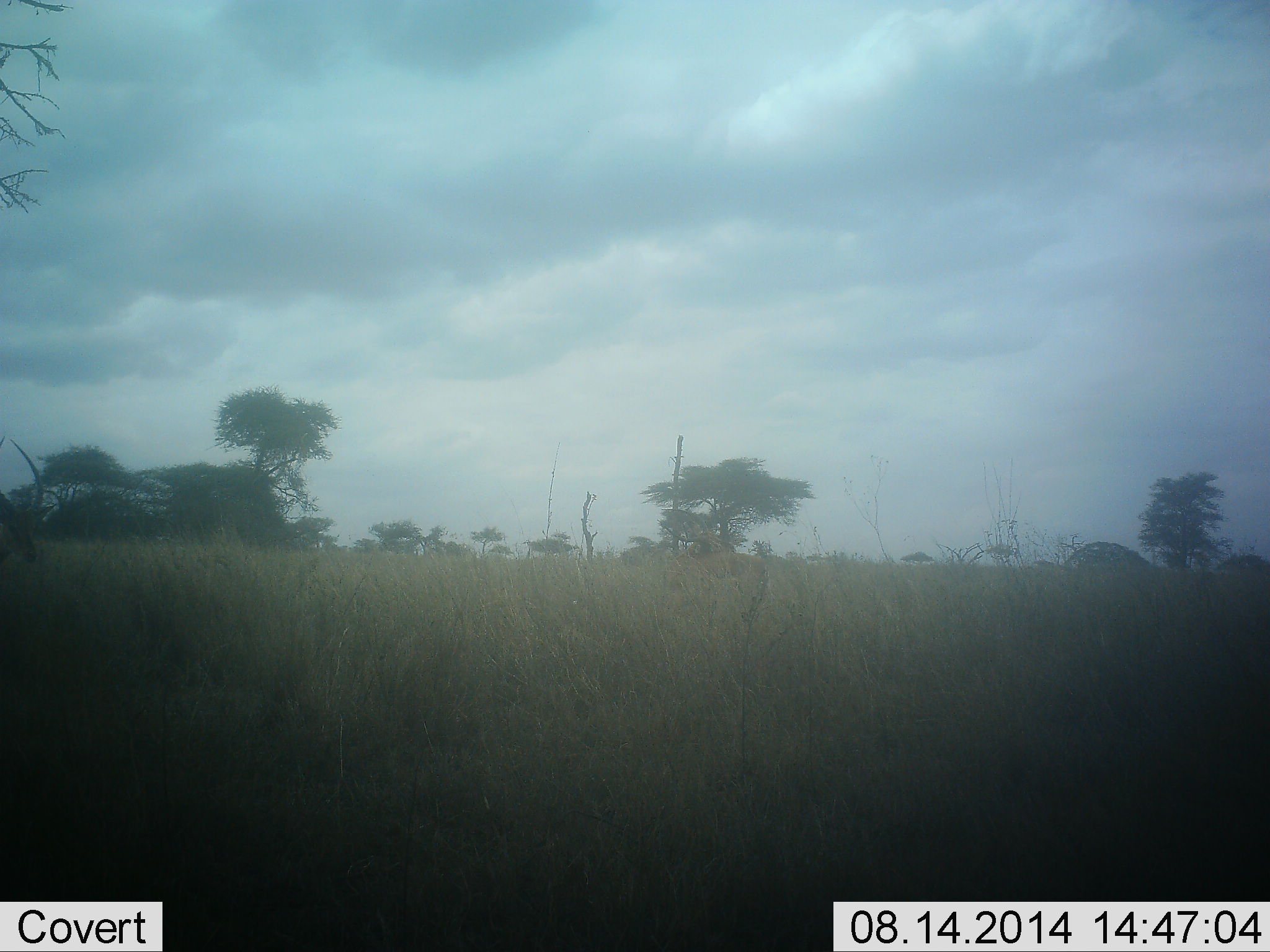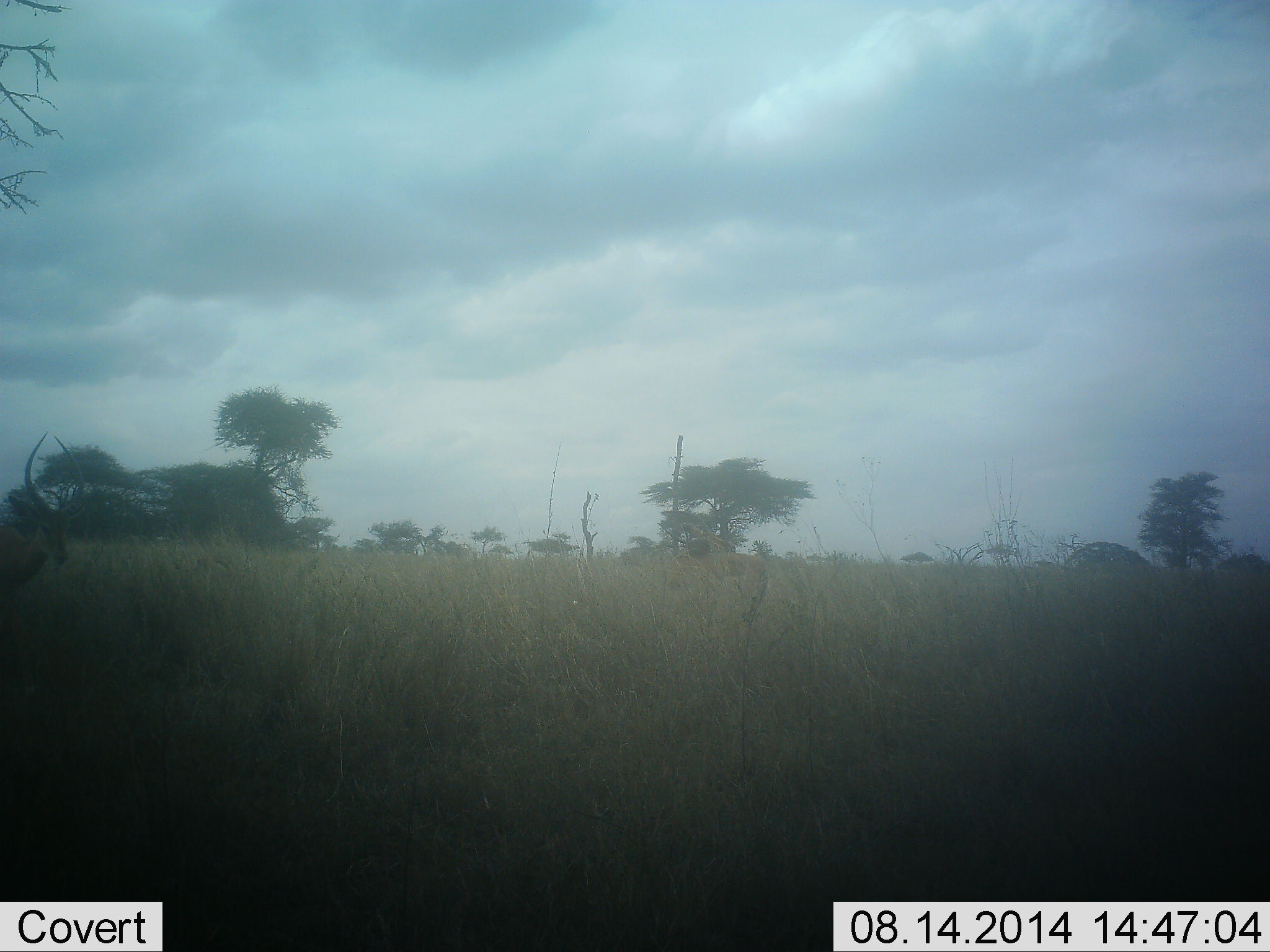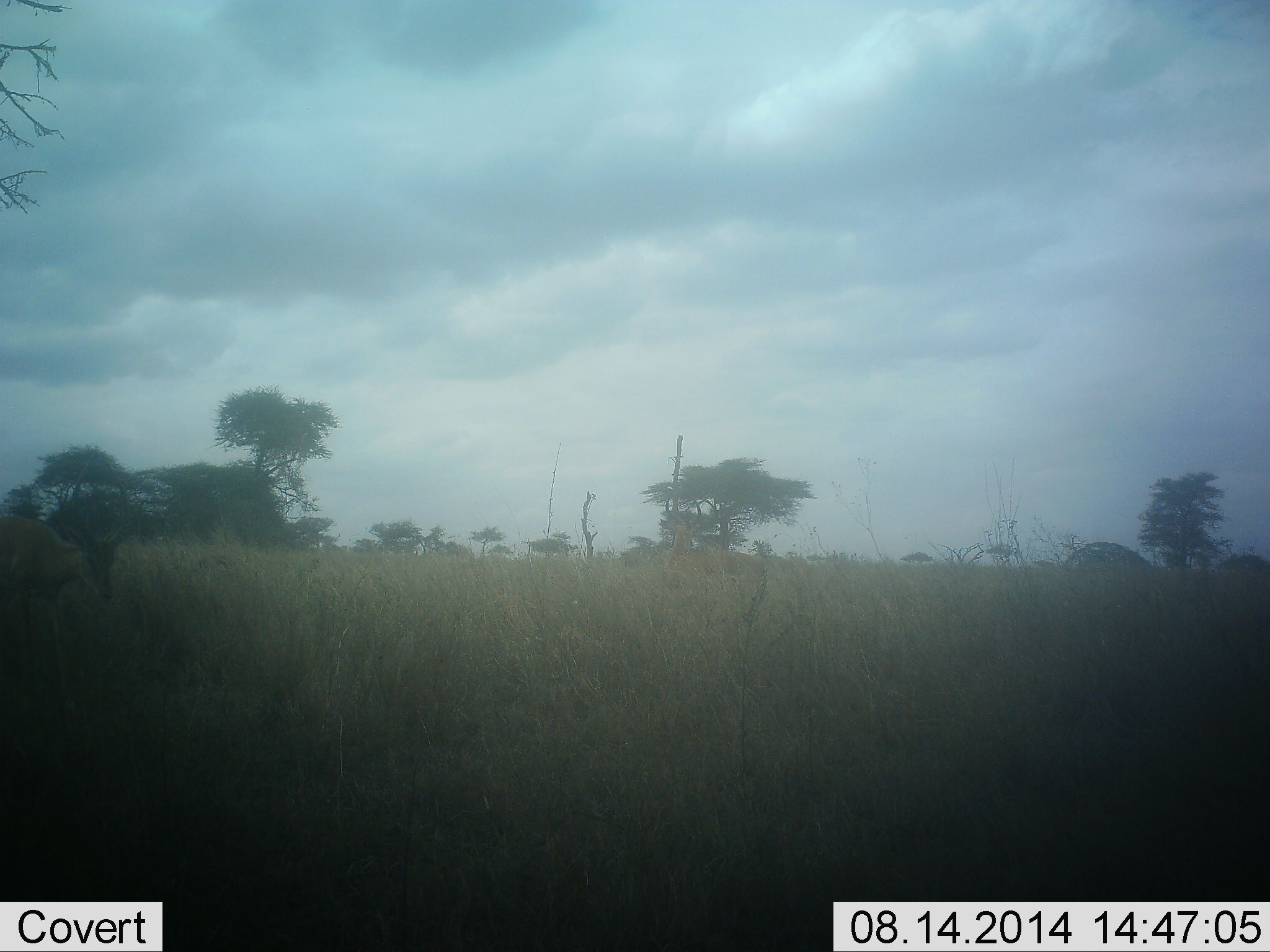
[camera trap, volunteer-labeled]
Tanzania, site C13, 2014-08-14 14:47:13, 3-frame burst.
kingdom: Animalia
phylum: Chordata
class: Mammalia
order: Artiodactyla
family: Bovidae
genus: Aepyceros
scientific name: Aepyceros melampus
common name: impala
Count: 2.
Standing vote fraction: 40%.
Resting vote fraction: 10%.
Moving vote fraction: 70%.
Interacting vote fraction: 0%.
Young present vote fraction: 0%.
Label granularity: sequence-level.